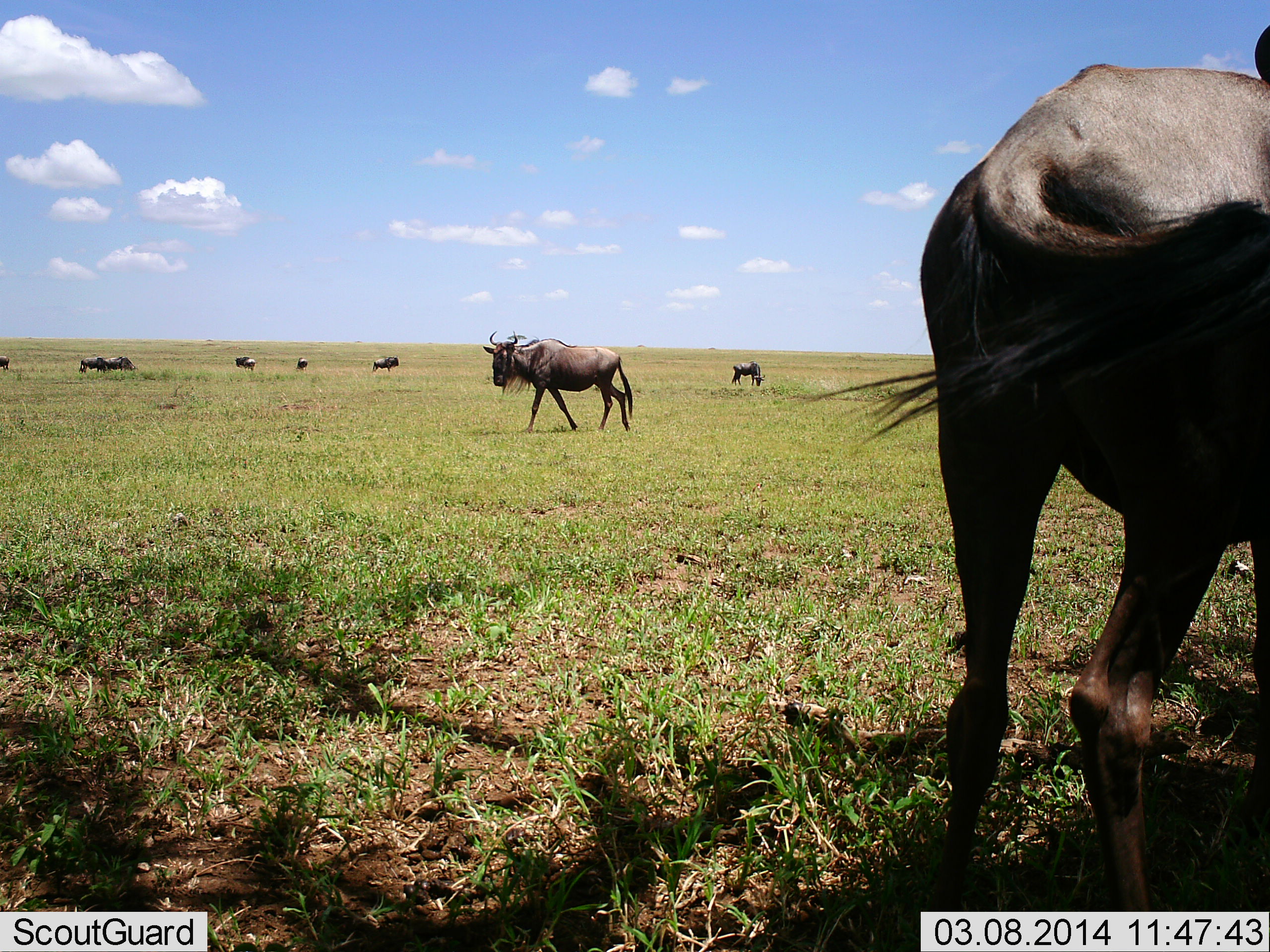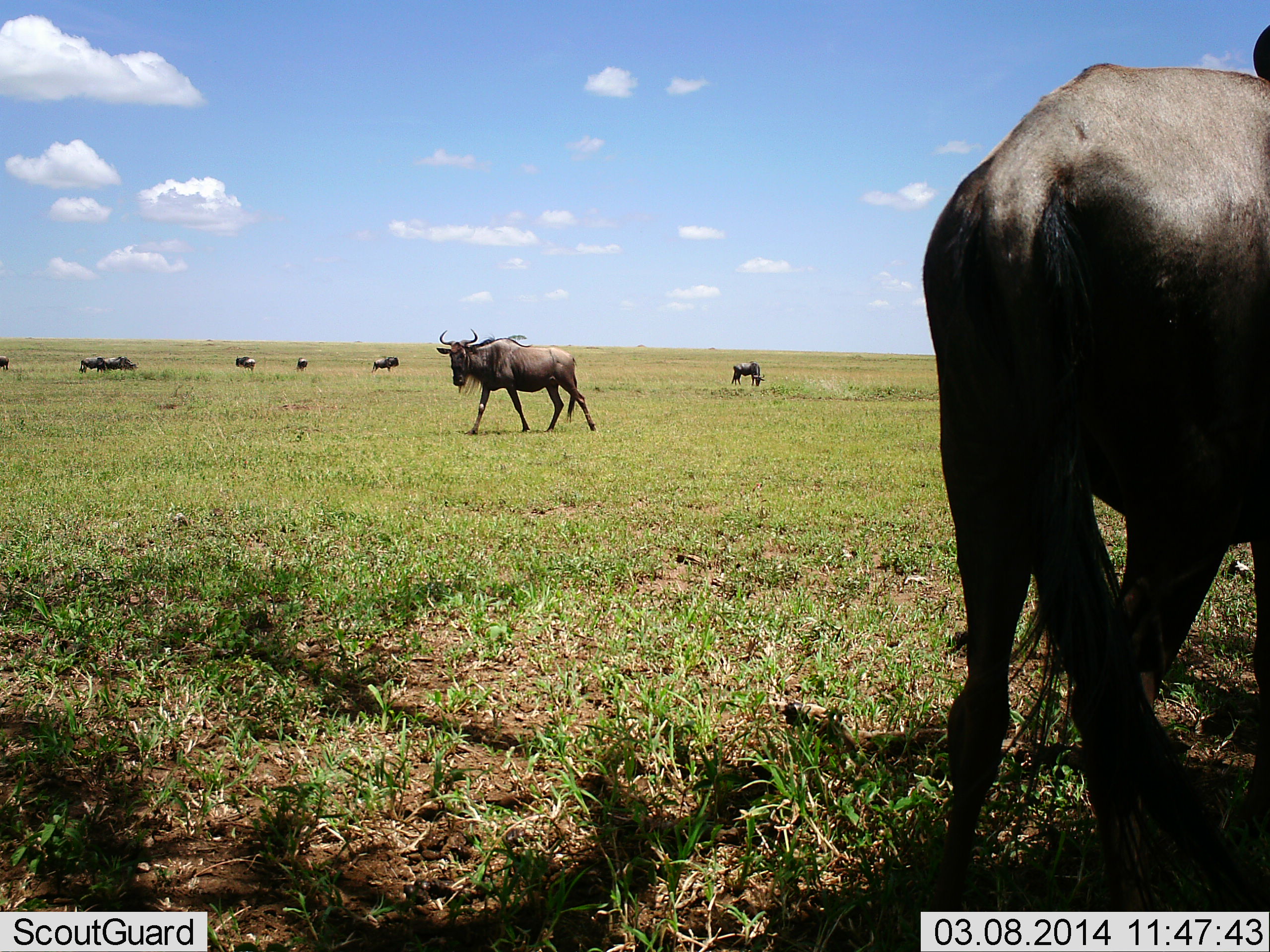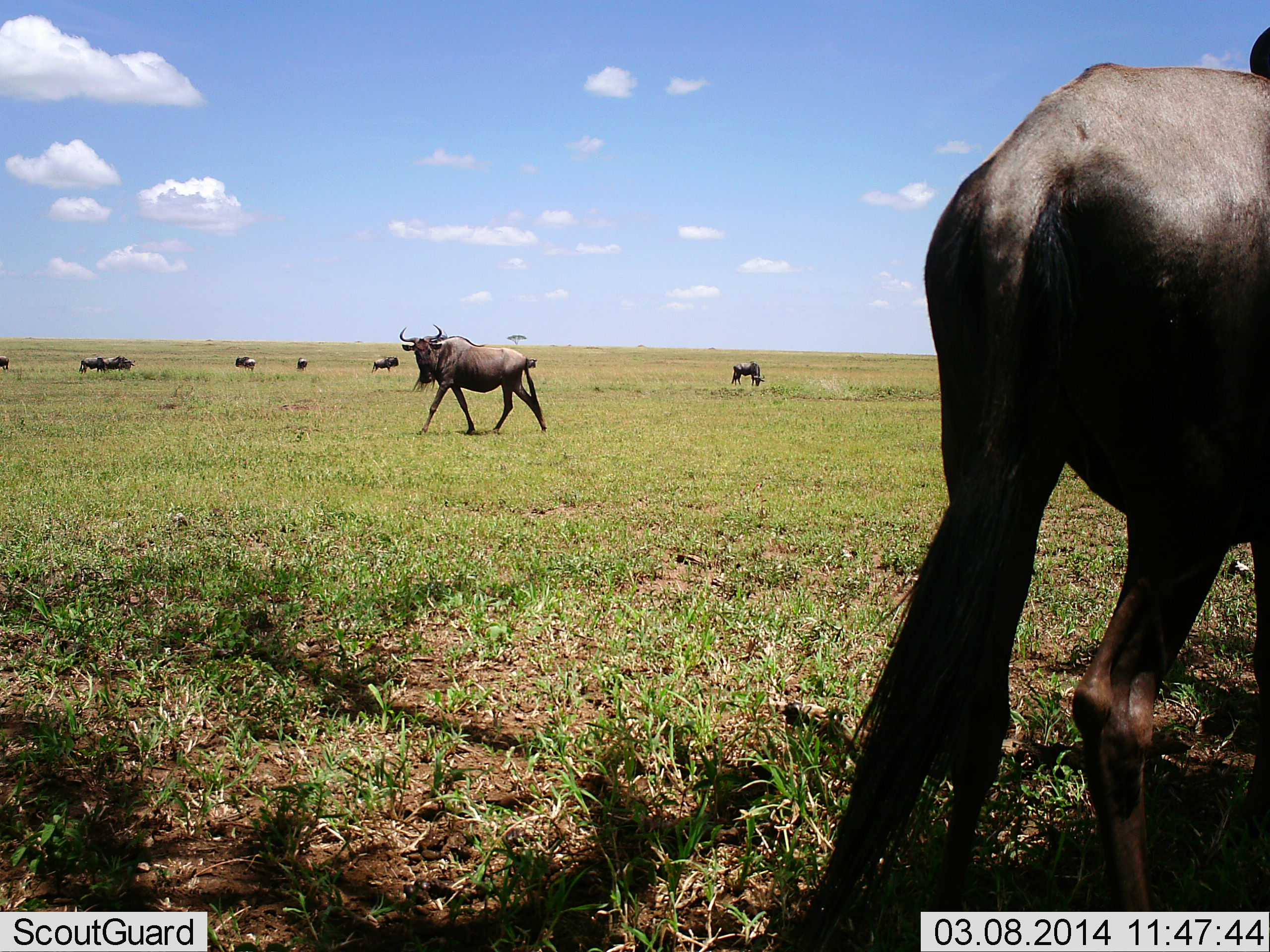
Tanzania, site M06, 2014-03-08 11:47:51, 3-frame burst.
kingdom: Animalia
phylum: Chordata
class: Mammalia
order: Artiodactyla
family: Bovidae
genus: Connochaetes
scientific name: Connochaetes taurinus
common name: blue wildebeest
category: wildebeest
Wildebeest (blue wildebeest) (Connochaetes taurinus), count 9. Behavior (volunteer vote fractions): standing 40%, resting 10%, moving 70%, interacting 10%. Young present (vote fraction): 0%. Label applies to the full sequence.